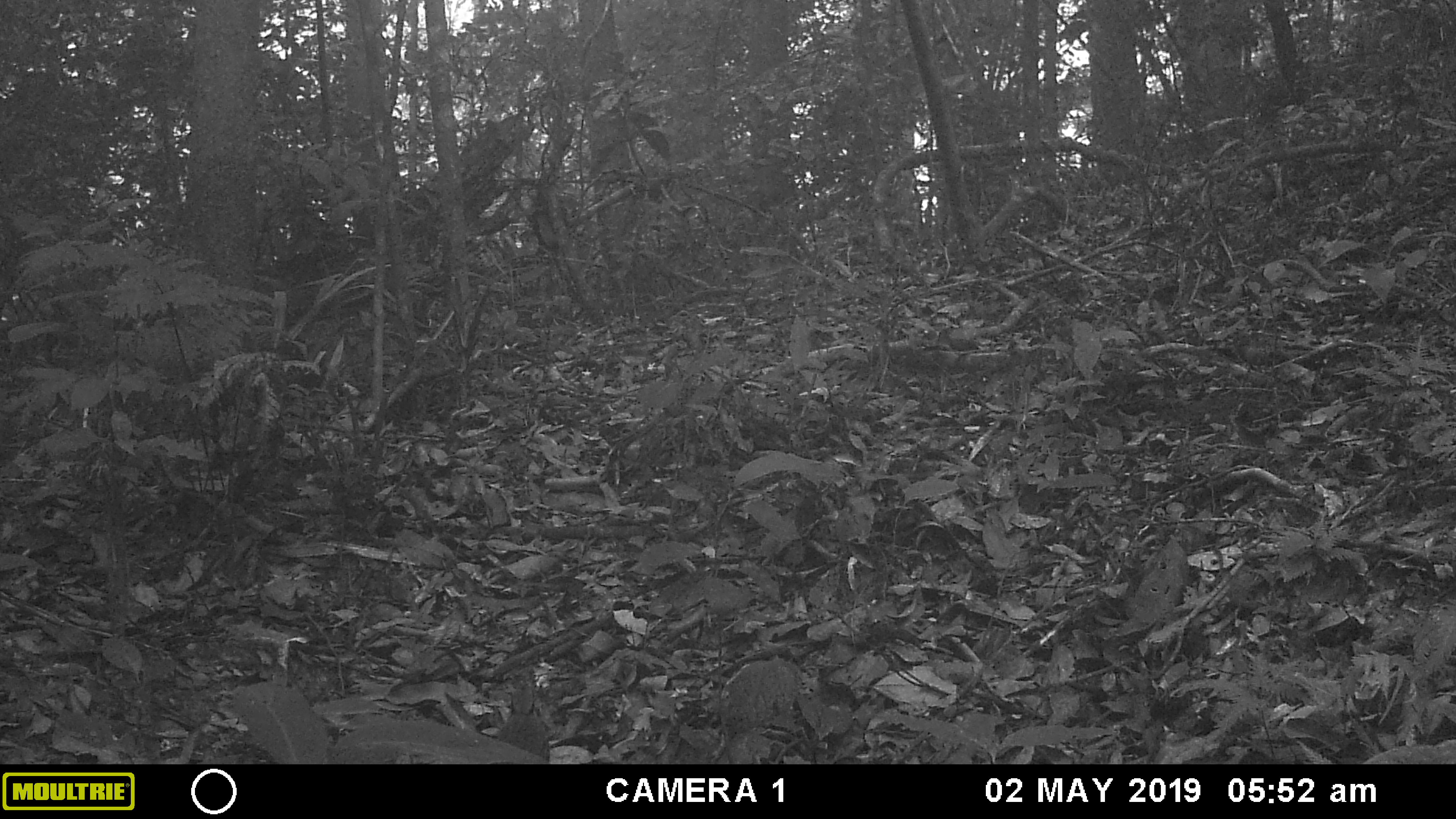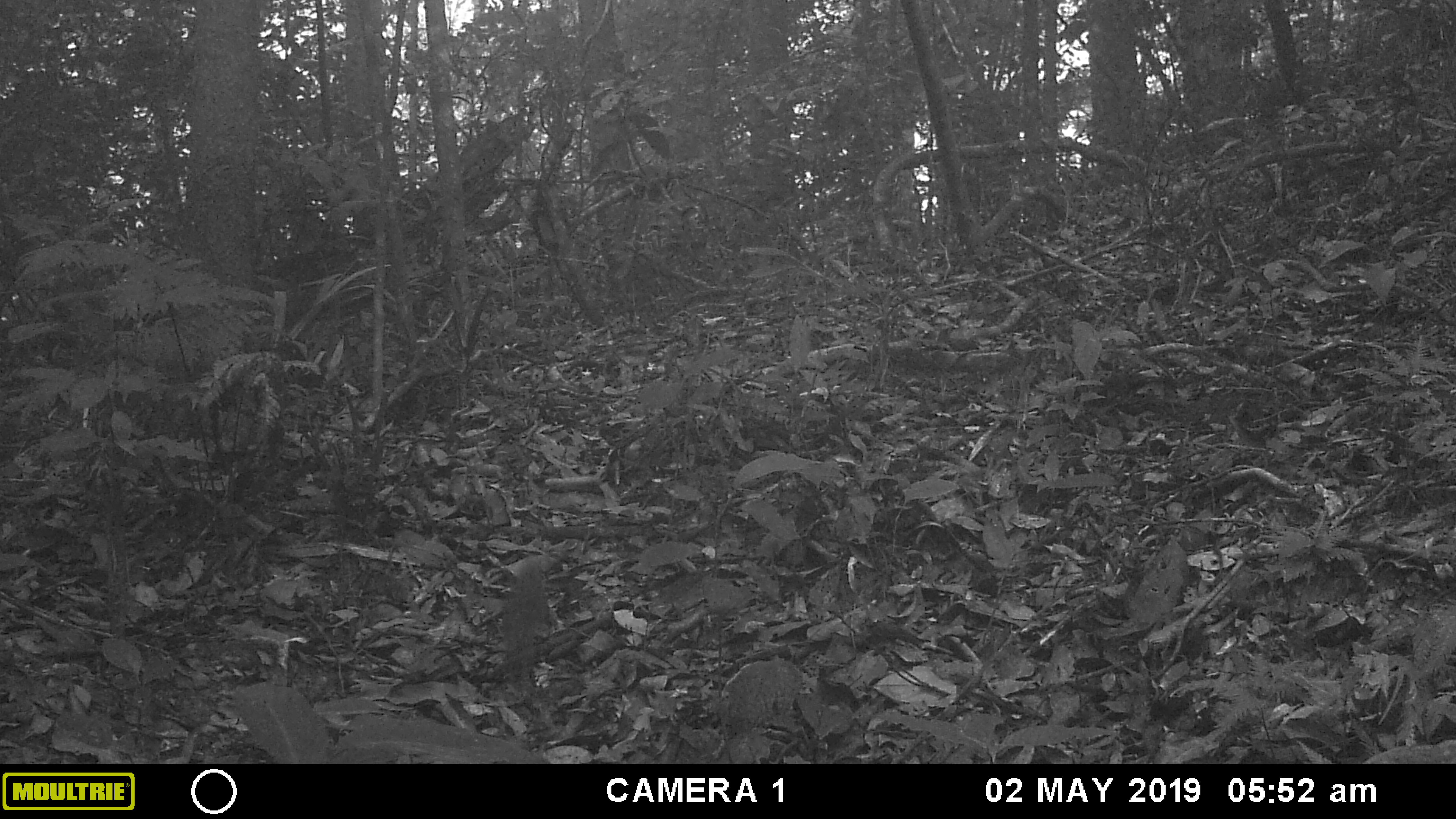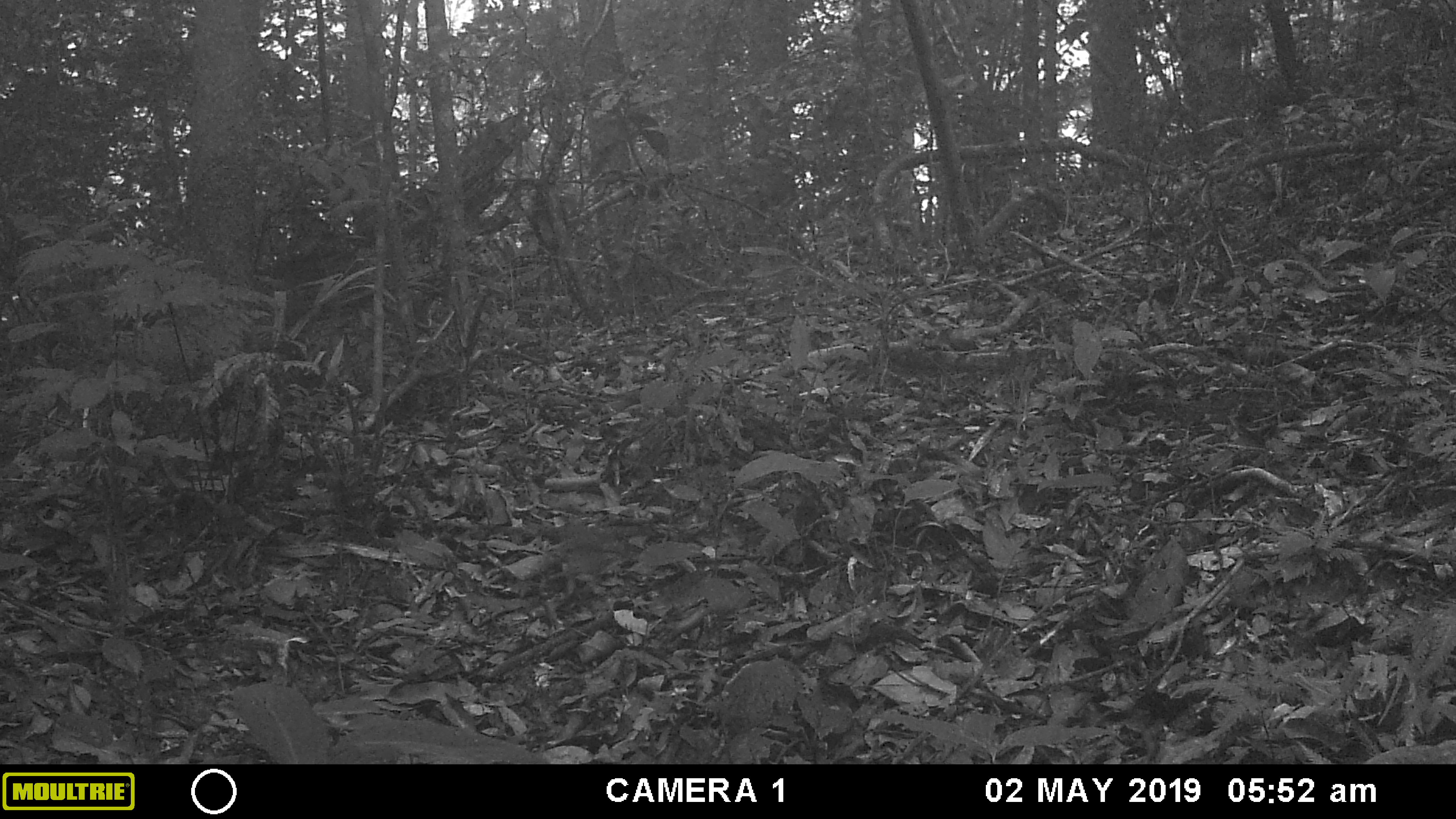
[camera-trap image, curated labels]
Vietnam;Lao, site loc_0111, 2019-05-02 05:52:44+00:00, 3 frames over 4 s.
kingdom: Animalia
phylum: Chordata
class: Aves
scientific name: Aves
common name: bird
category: unidentified bird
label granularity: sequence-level